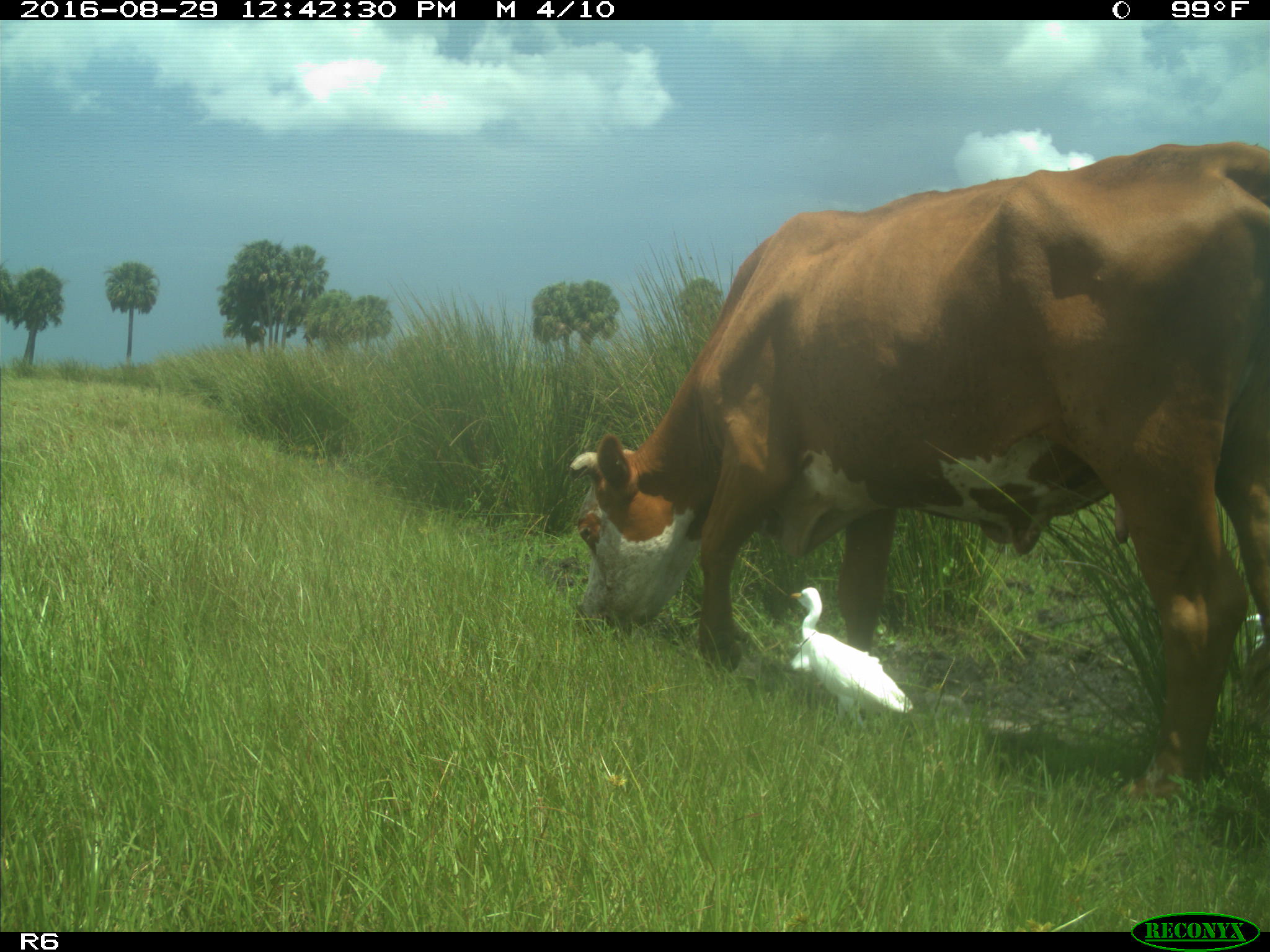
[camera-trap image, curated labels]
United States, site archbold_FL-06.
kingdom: Animalia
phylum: Chordata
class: Mammalia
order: Artiodactyla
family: Bovidae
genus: Bos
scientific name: Bos taurus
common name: domestic cow